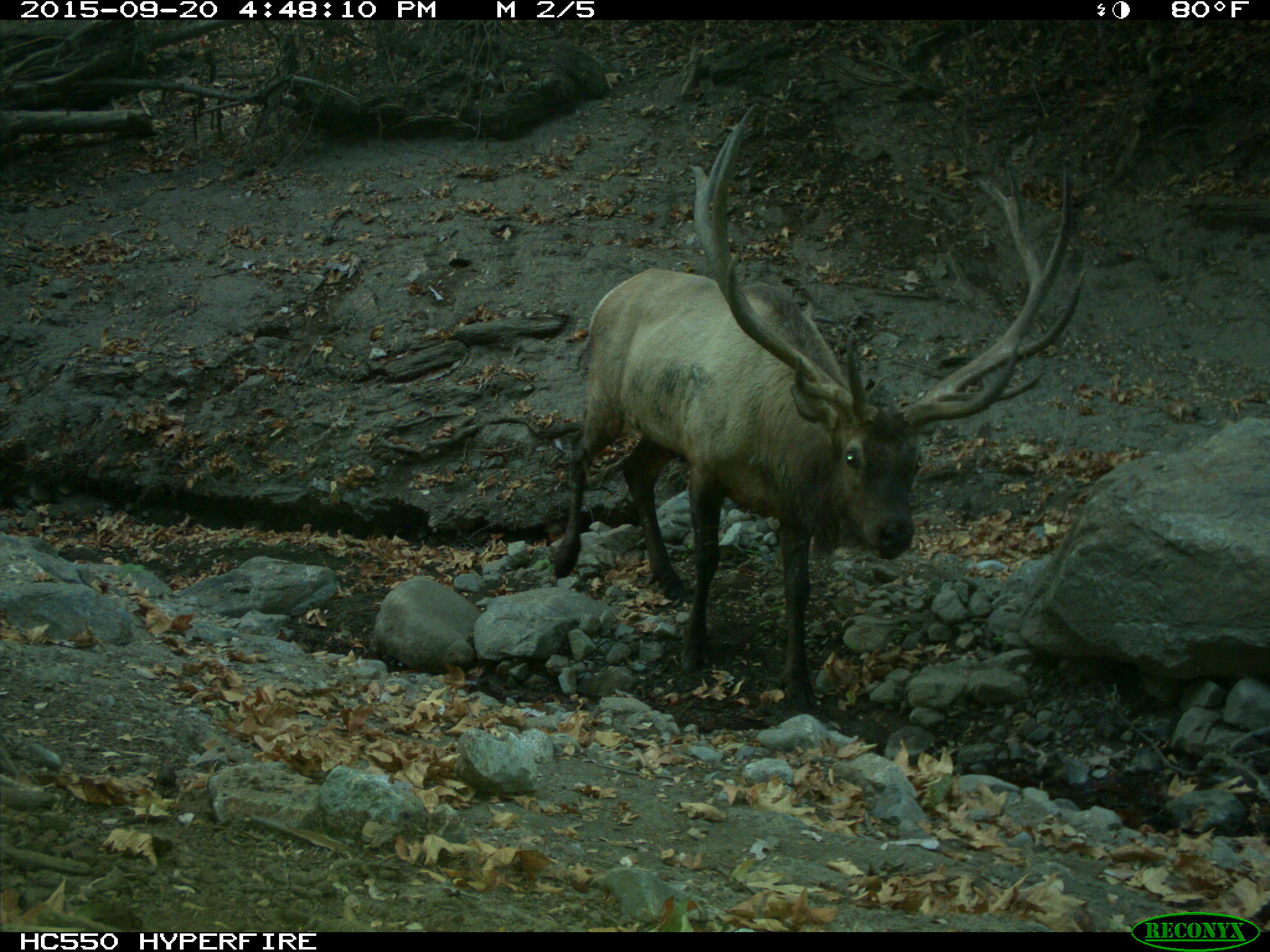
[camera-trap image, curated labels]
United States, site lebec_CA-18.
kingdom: Animalia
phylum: Chordata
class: Mammalia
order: Artiodactyla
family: Cervidae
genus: Cervus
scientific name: Cervus canadensis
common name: elk